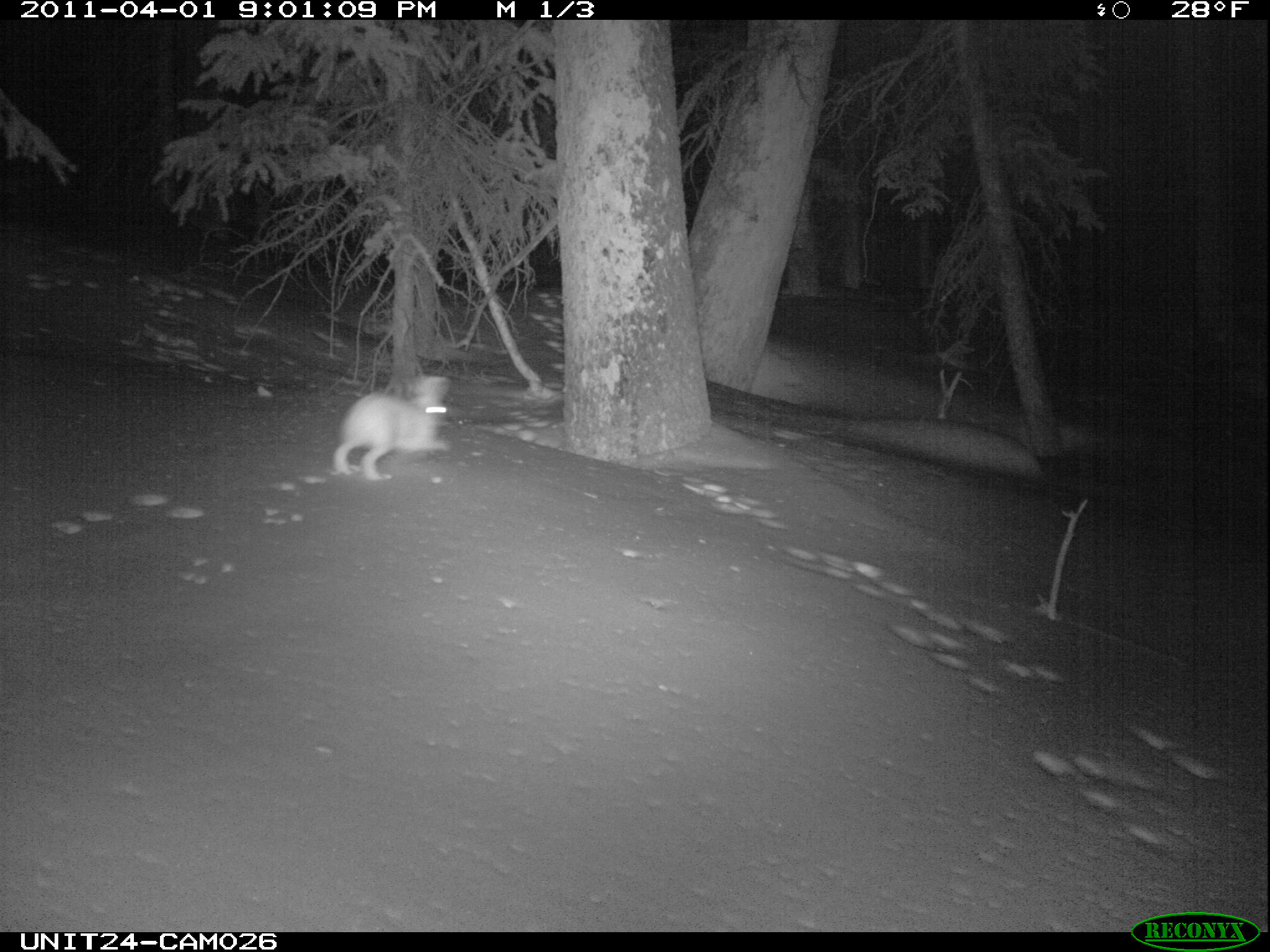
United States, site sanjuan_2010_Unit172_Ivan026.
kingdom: Animalia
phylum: Chordata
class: Mammalia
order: Lagomorpha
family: Leporidae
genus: Lepus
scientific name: Lepus americanus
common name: snowshoe hare